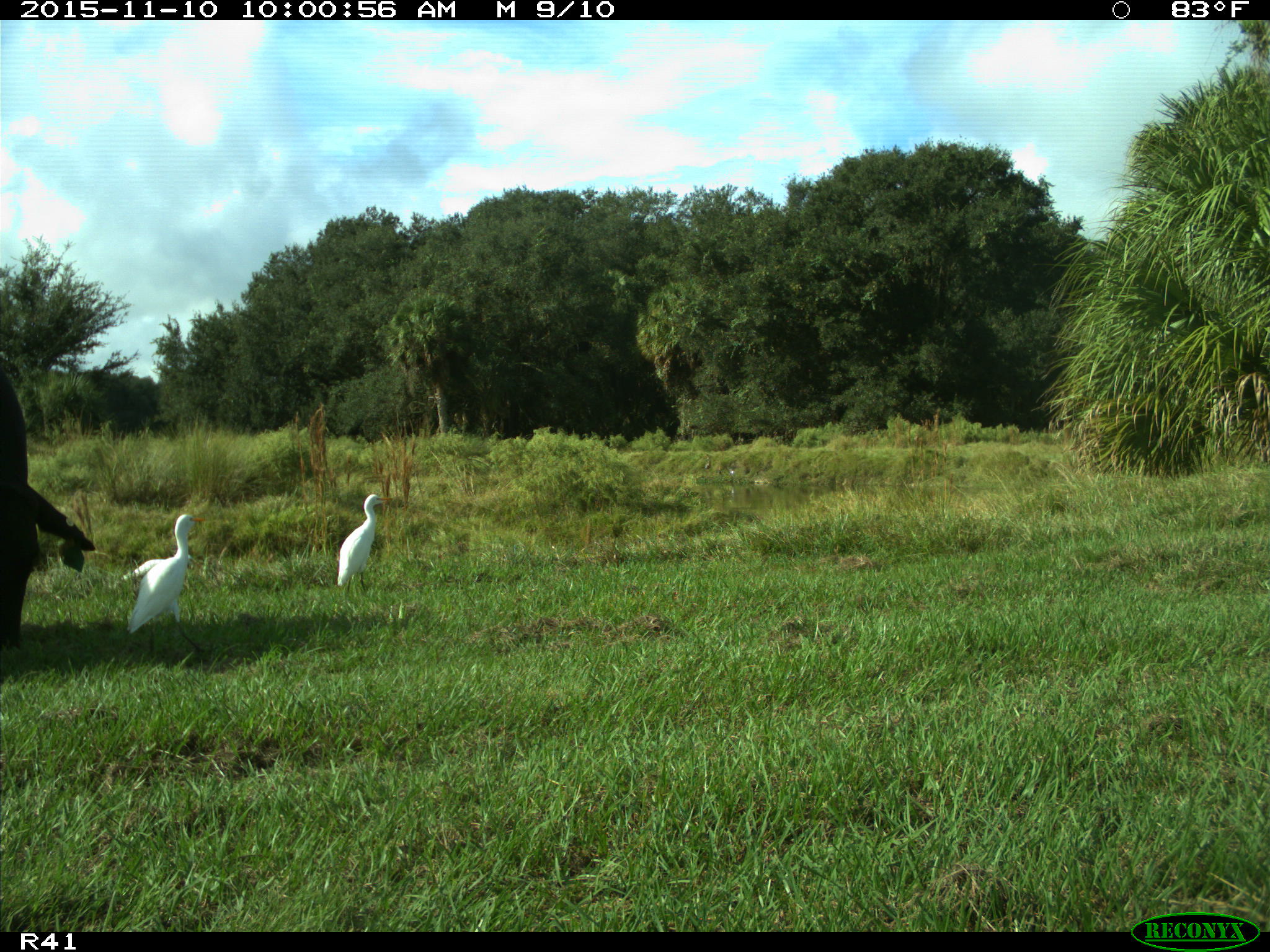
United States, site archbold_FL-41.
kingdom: Animalia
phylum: Chordata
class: Mammalia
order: Artiodactyla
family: Bovidae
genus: Bos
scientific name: Bos taurus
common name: domestic cow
Bos taurus (domestic cow).